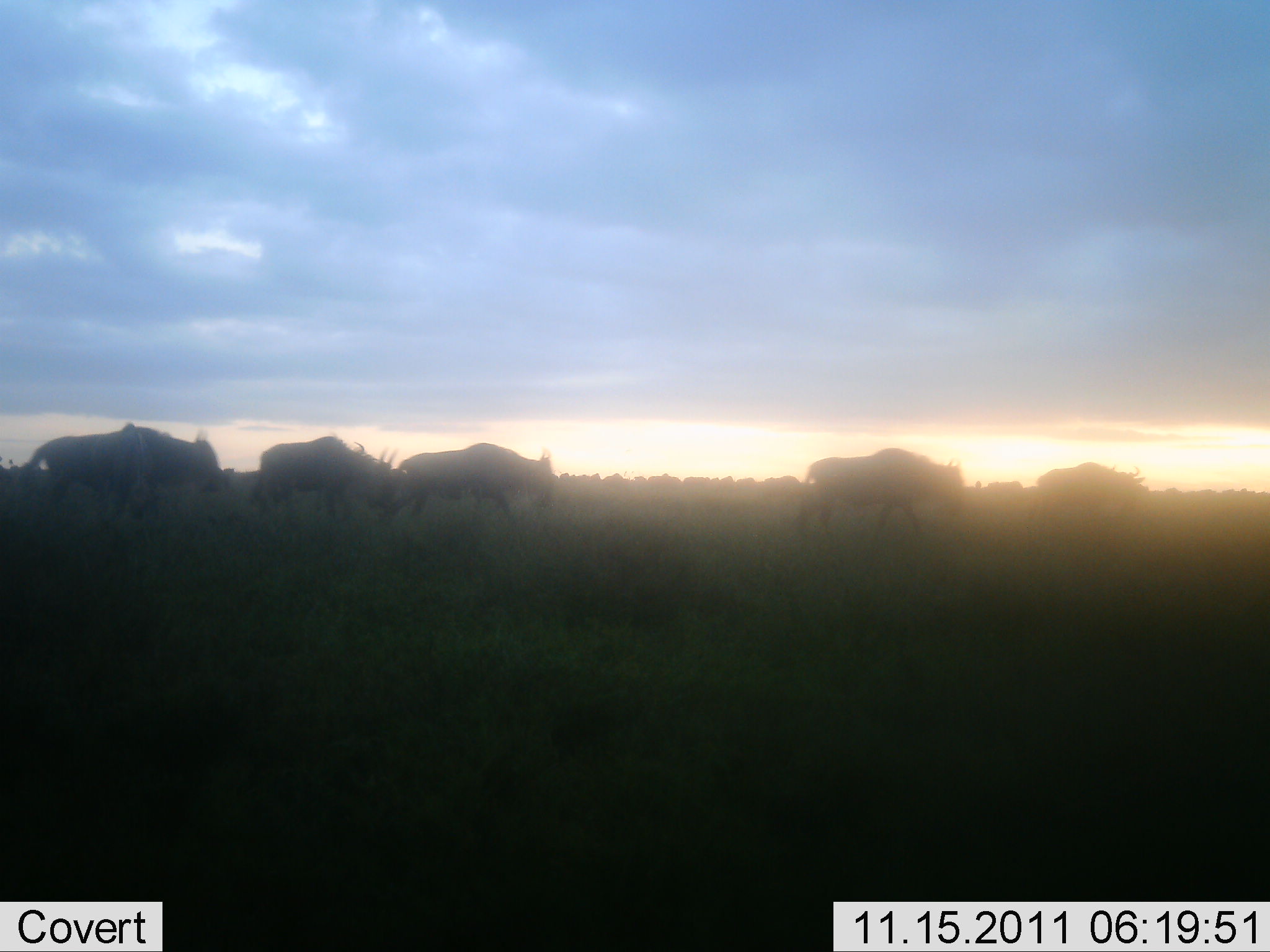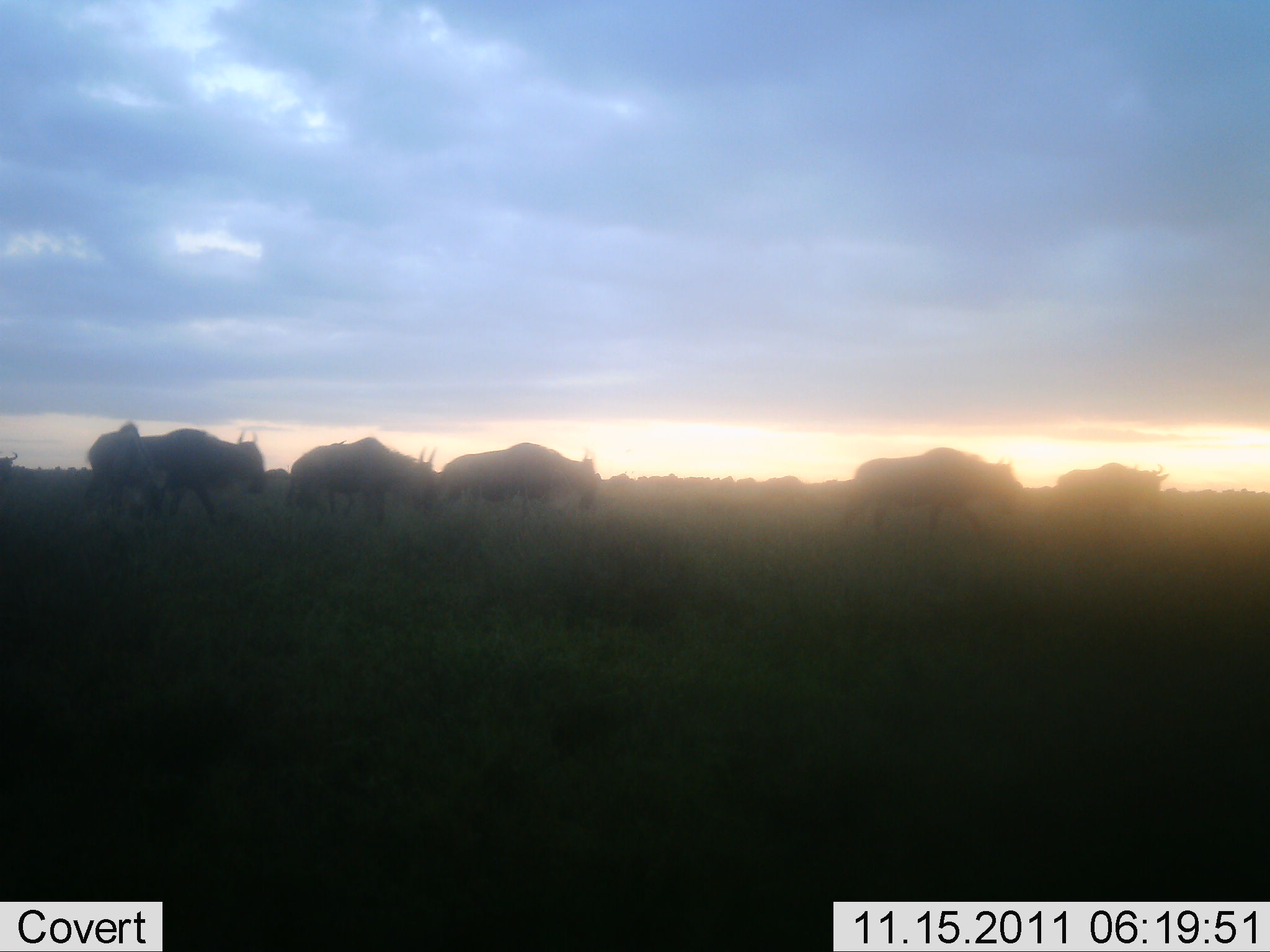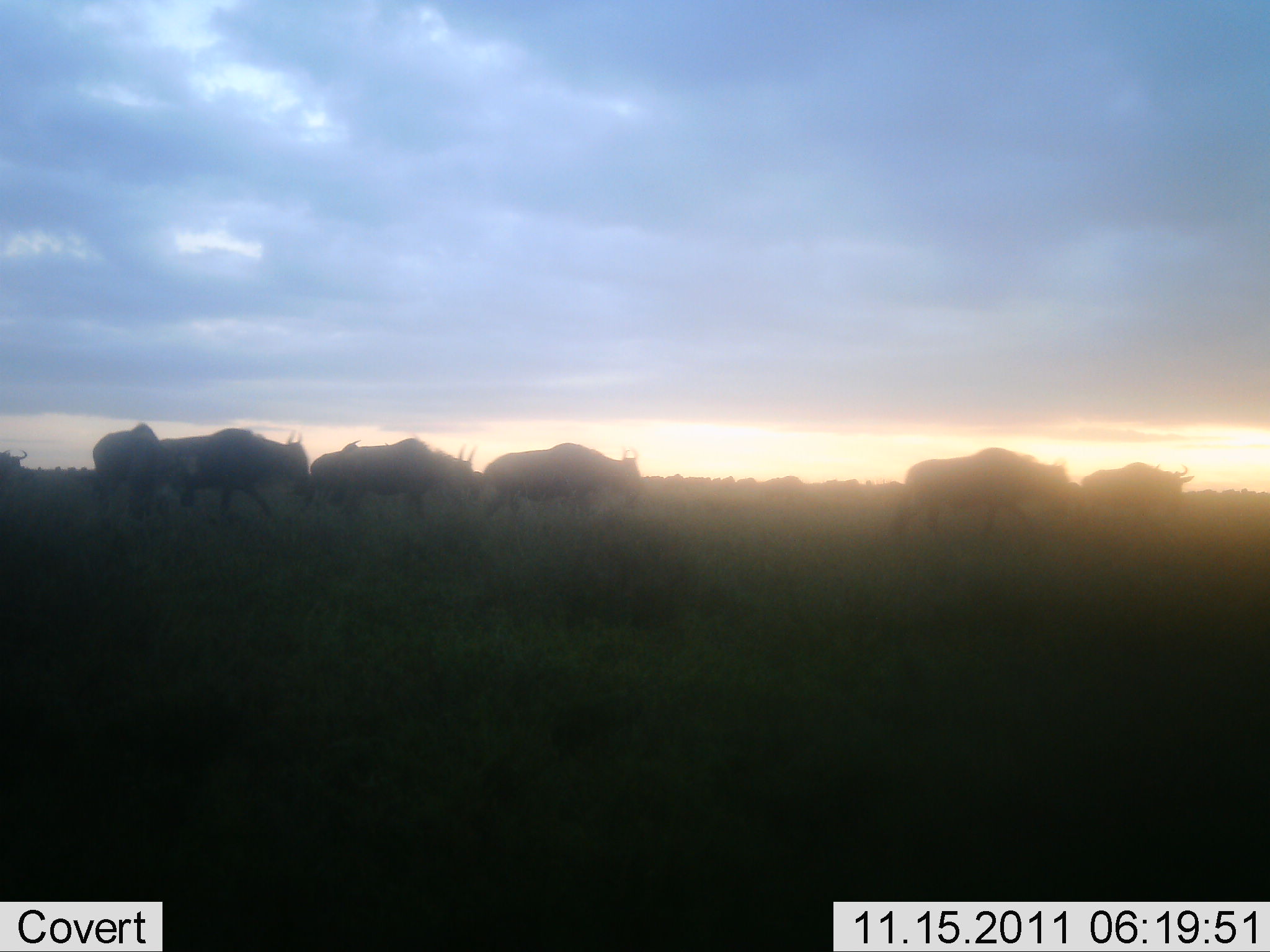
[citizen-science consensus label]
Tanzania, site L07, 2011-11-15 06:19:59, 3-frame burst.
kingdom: Animalia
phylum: Chordata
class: Mammalia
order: Artiodactyla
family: Bovidae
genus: Connochaetes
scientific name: Connochaetes taurinus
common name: blue wildebeest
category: wildebeest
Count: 7.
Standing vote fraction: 9%.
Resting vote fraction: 0%.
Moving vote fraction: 100%.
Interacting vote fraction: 0%.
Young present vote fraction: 0%.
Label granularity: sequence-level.